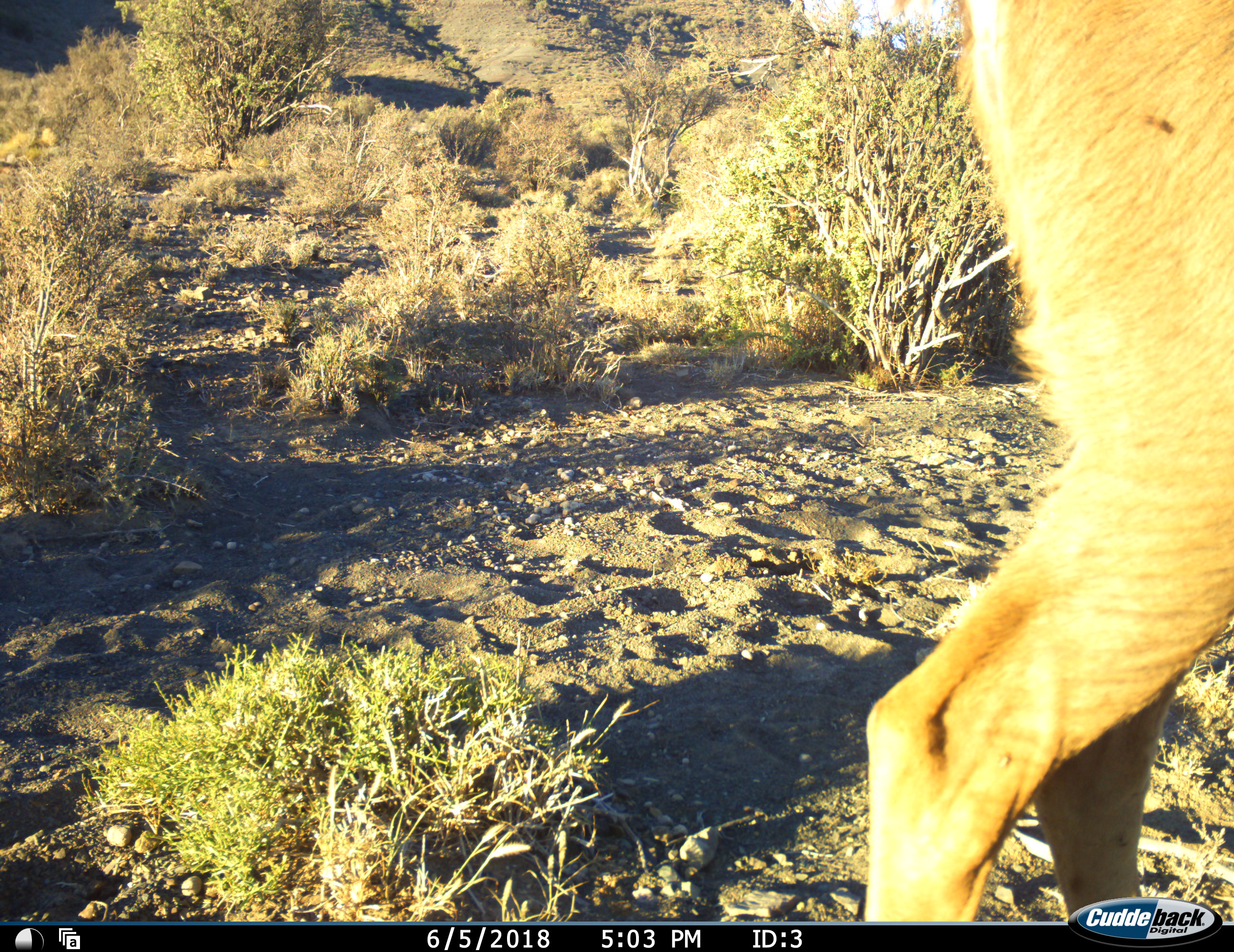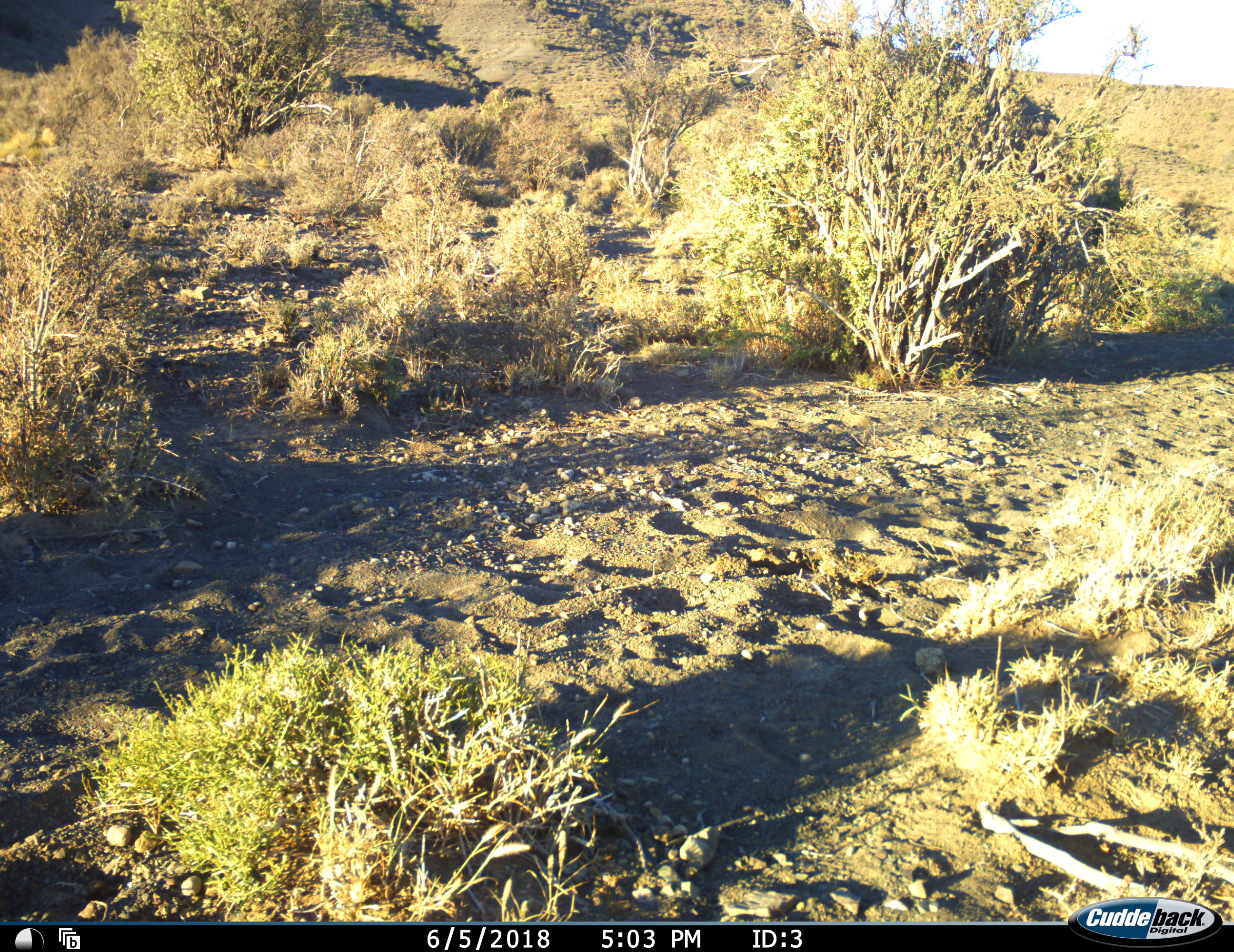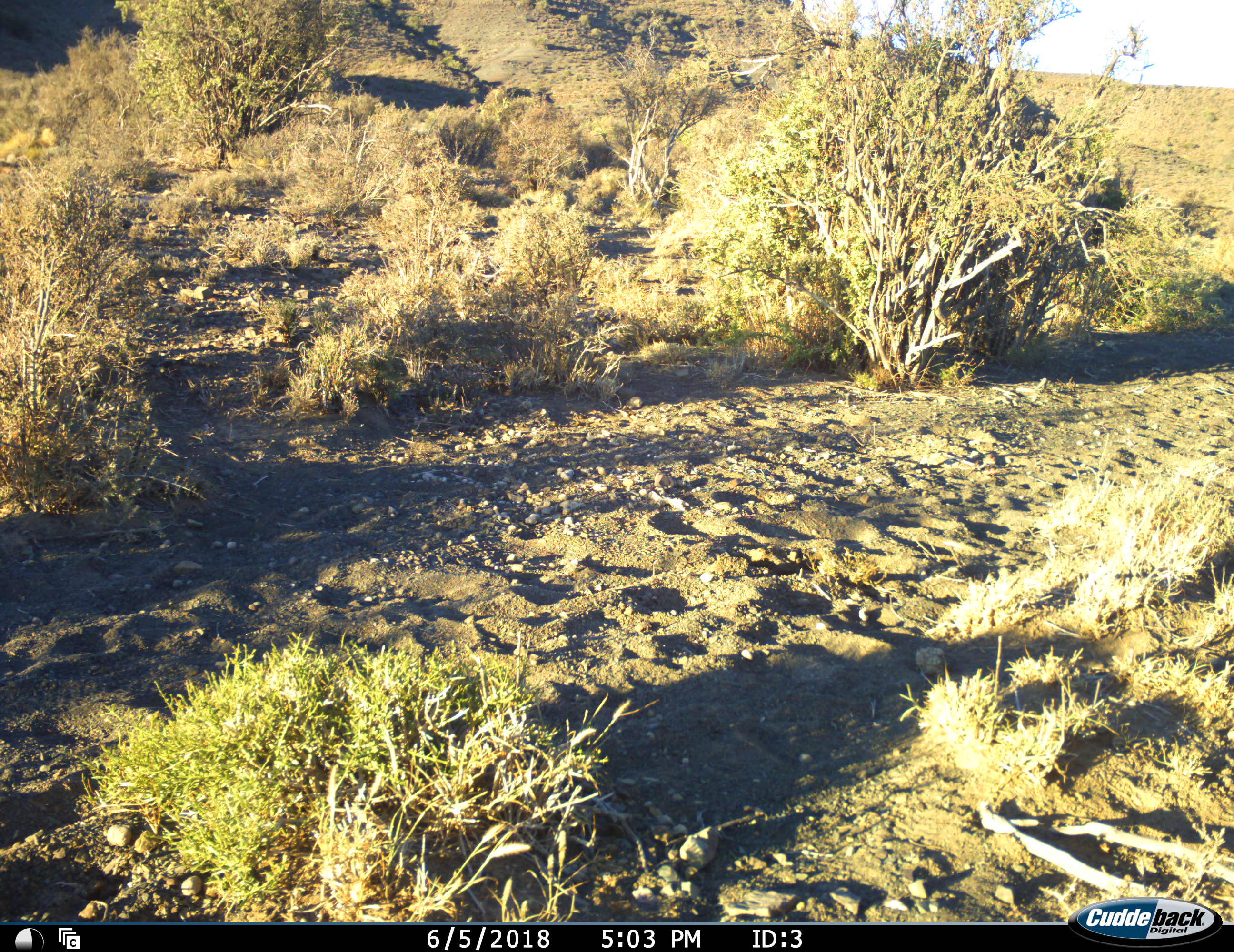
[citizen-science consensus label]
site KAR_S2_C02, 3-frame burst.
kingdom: Animalia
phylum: Chordata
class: Mammalia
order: Artiodactyla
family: Bovidae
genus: Tragelaphus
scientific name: Tragelaphus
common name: kudu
Kudu (Tragelaphus), count 1. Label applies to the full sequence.